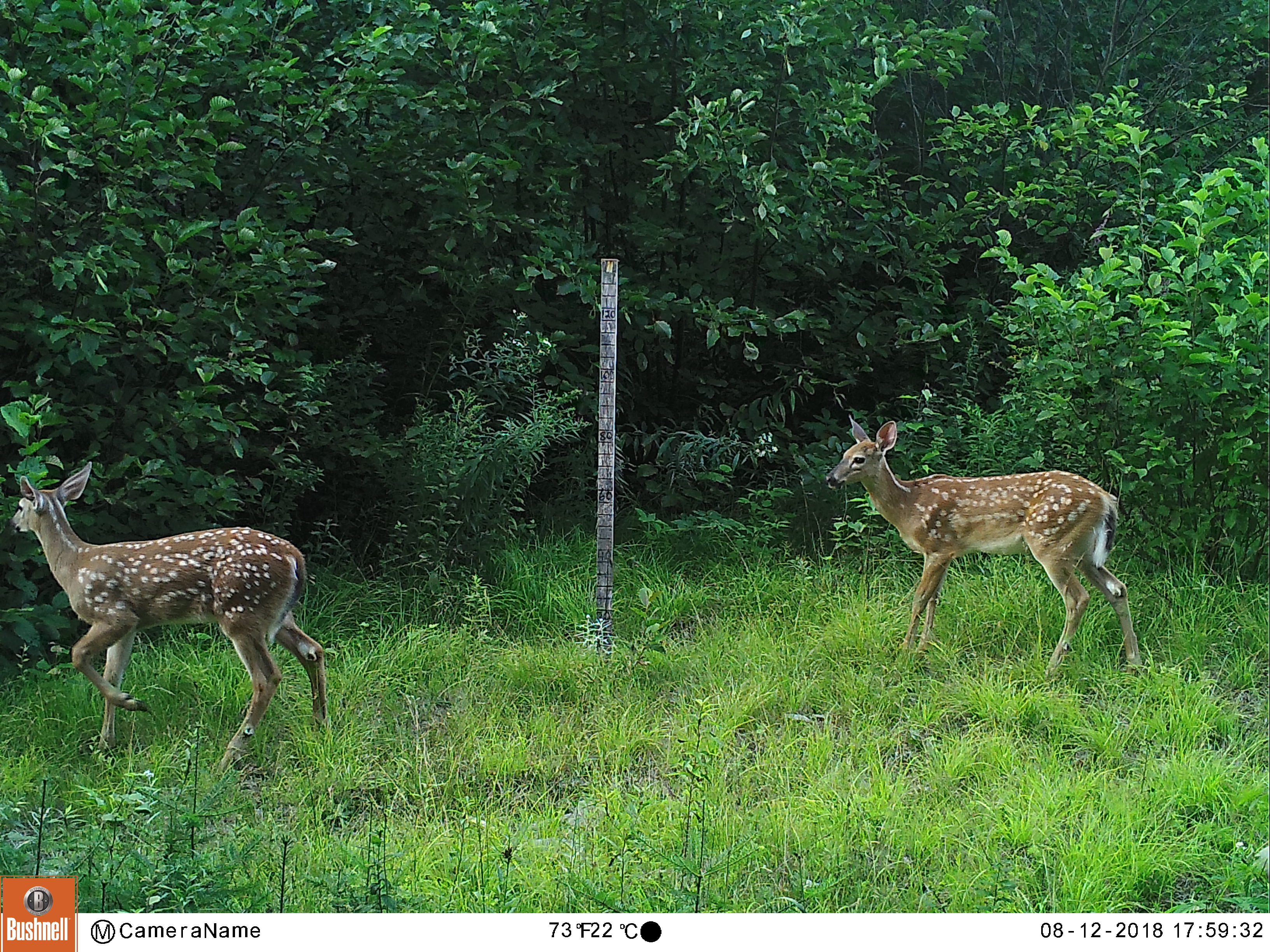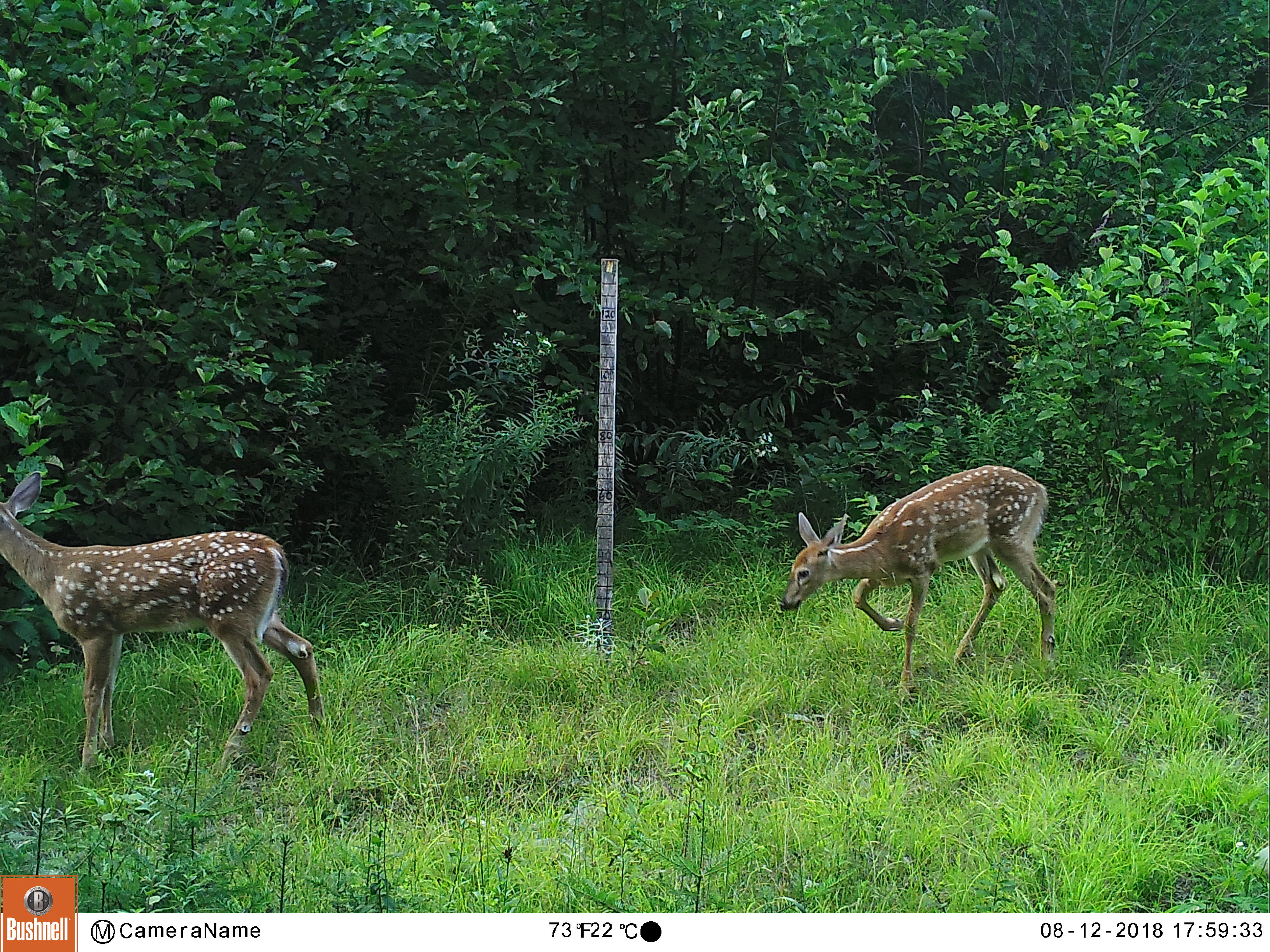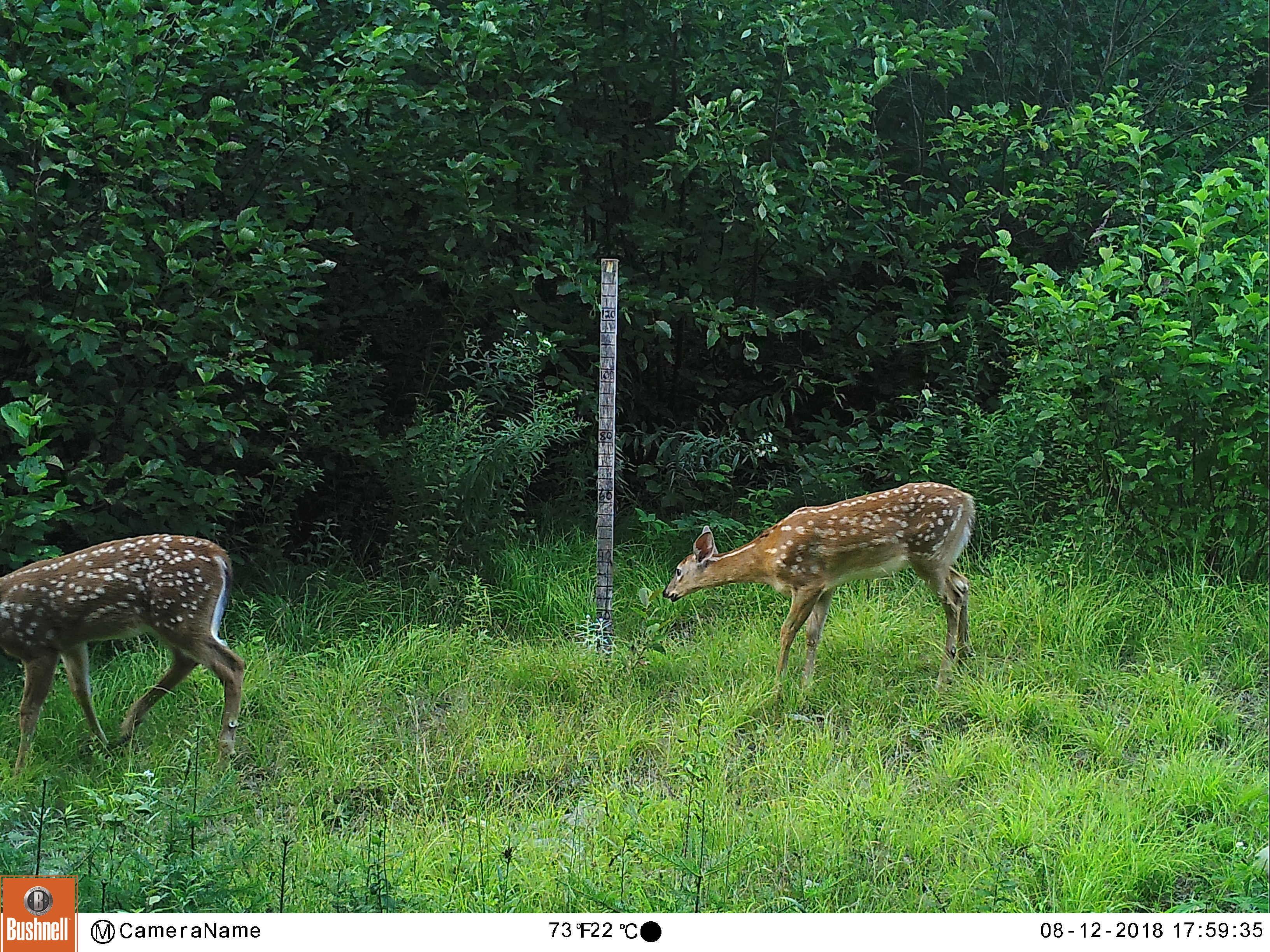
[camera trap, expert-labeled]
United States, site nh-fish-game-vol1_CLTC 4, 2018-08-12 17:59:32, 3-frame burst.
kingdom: Animalia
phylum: Chordata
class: Mammalia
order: Artiodactyla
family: Cervidae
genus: Odocoileus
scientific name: Odocoileus virginianus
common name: white-tailed deer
White-tailed deer (Odocoileus virginianus).